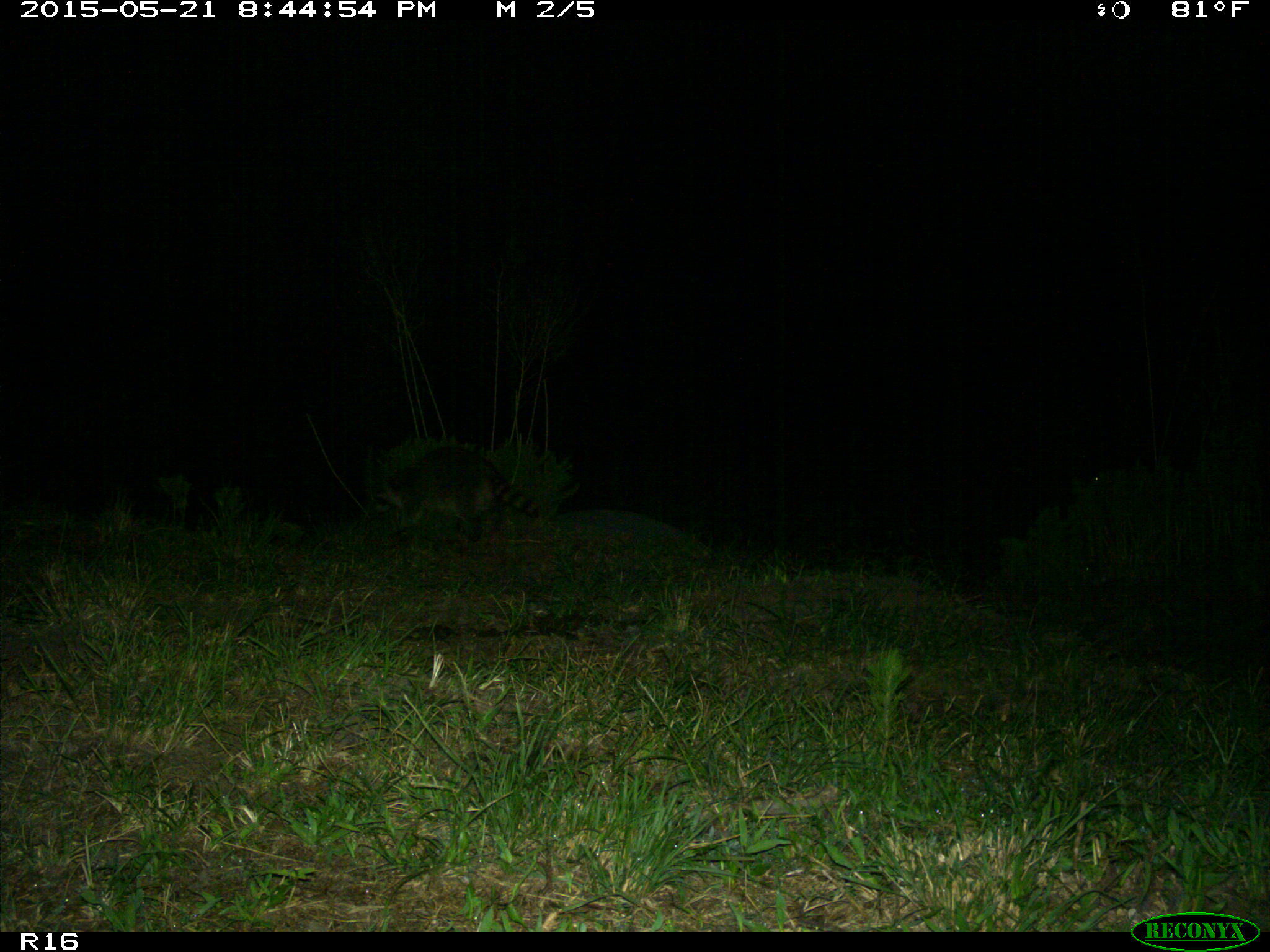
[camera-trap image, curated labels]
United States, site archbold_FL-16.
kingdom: Animalia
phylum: Chordata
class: Mammalia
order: Carnivora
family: Procyonidae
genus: Procyon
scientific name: Procyon lotor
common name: common raccoon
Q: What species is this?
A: Procyon lotor (common raccoon).